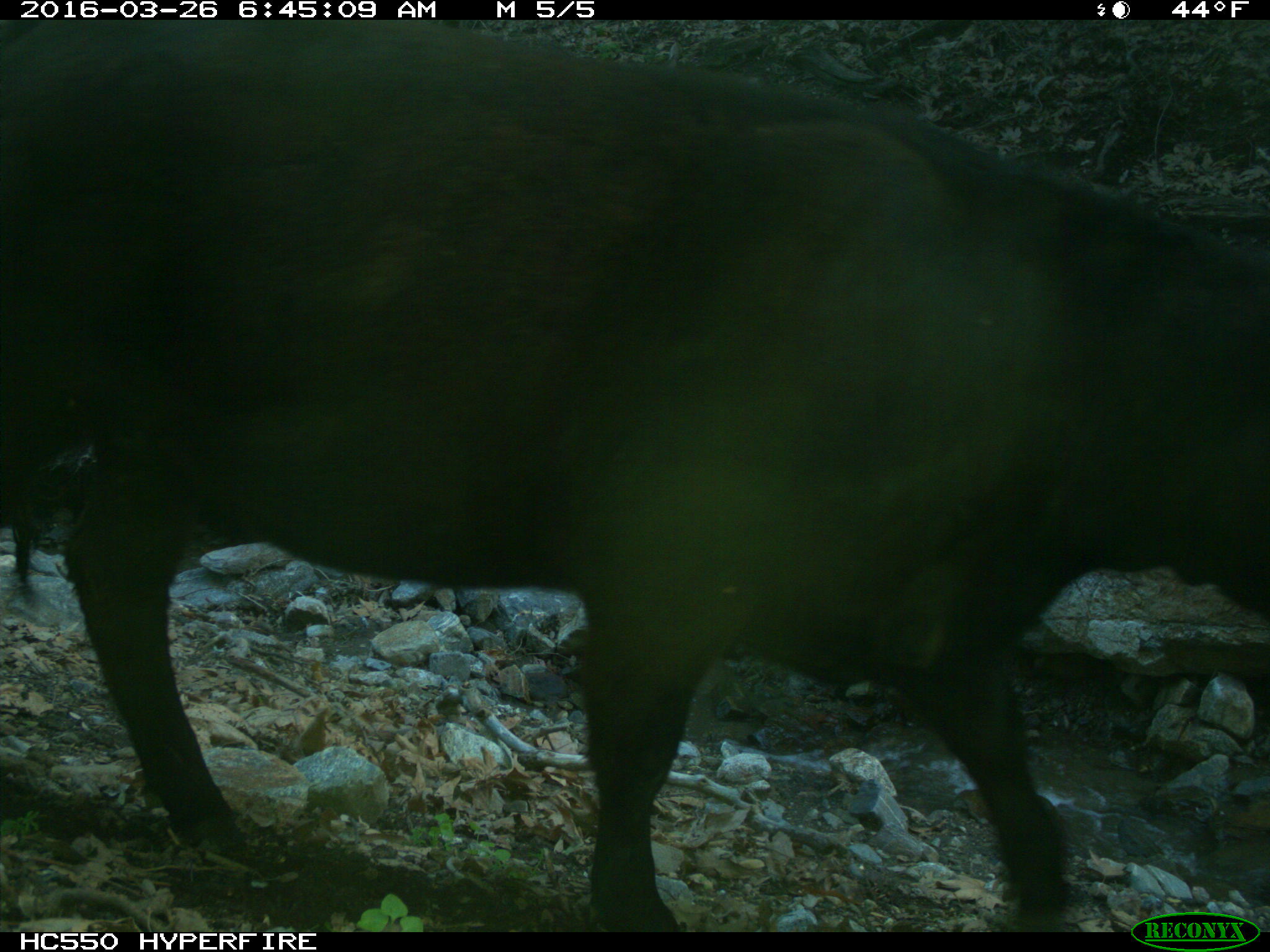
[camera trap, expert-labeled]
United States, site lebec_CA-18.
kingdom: Animalia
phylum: Chordata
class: Mammalia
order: Artiodactyla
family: Bovidae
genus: Bos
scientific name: Bos taurus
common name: domestic cow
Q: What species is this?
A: Bos taurus (domestic cow).